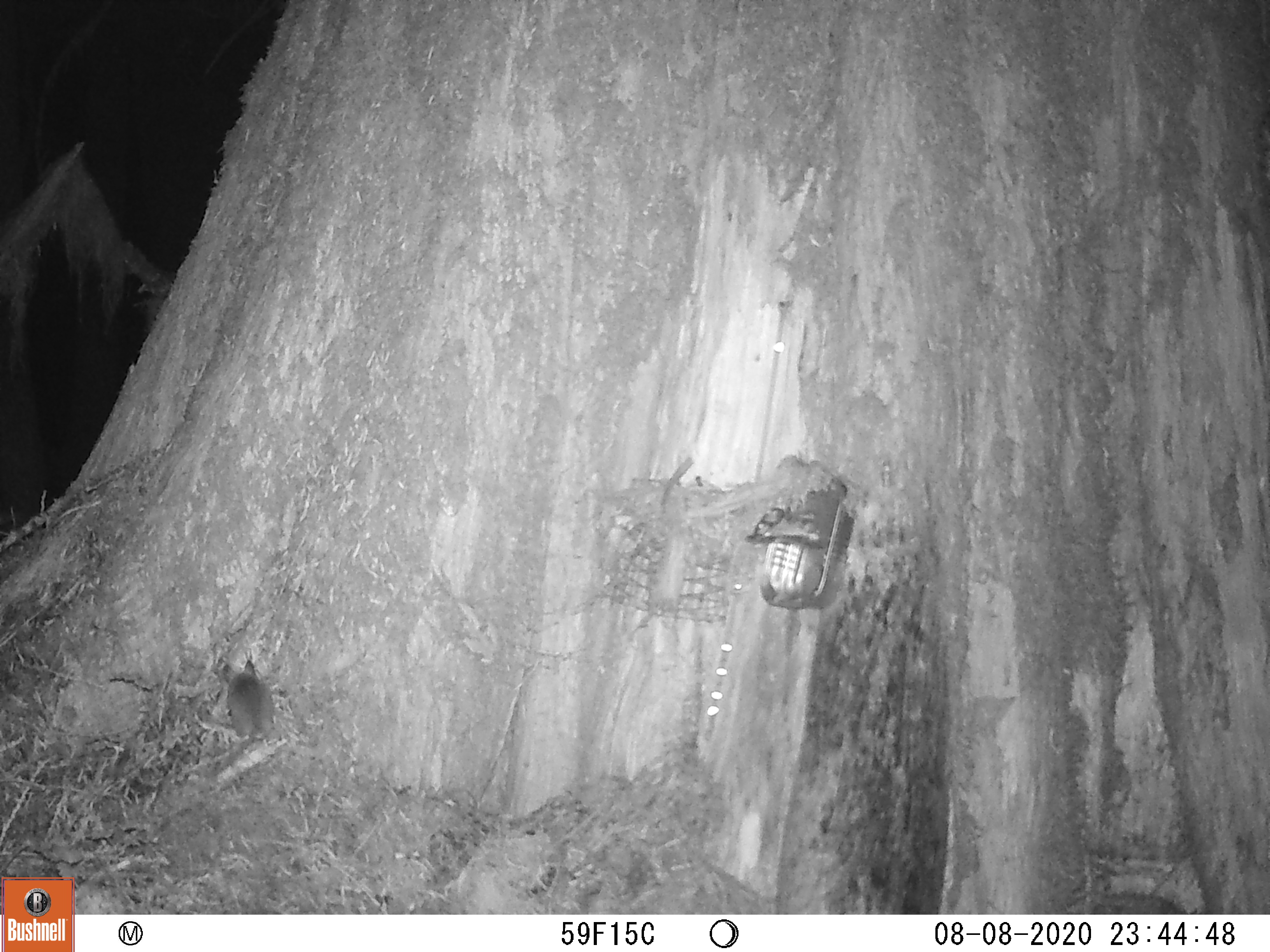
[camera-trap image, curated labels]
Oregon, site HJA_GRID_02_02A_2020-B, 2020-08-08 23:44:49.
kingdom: Animalia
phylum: Chordata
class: Mammalia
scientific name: Mammalia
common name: small mammal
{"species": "small mammal (Mammalia)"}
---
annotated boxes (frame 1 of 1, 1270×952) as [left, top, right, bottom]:
small mammal: [219, 660, 300, 748]